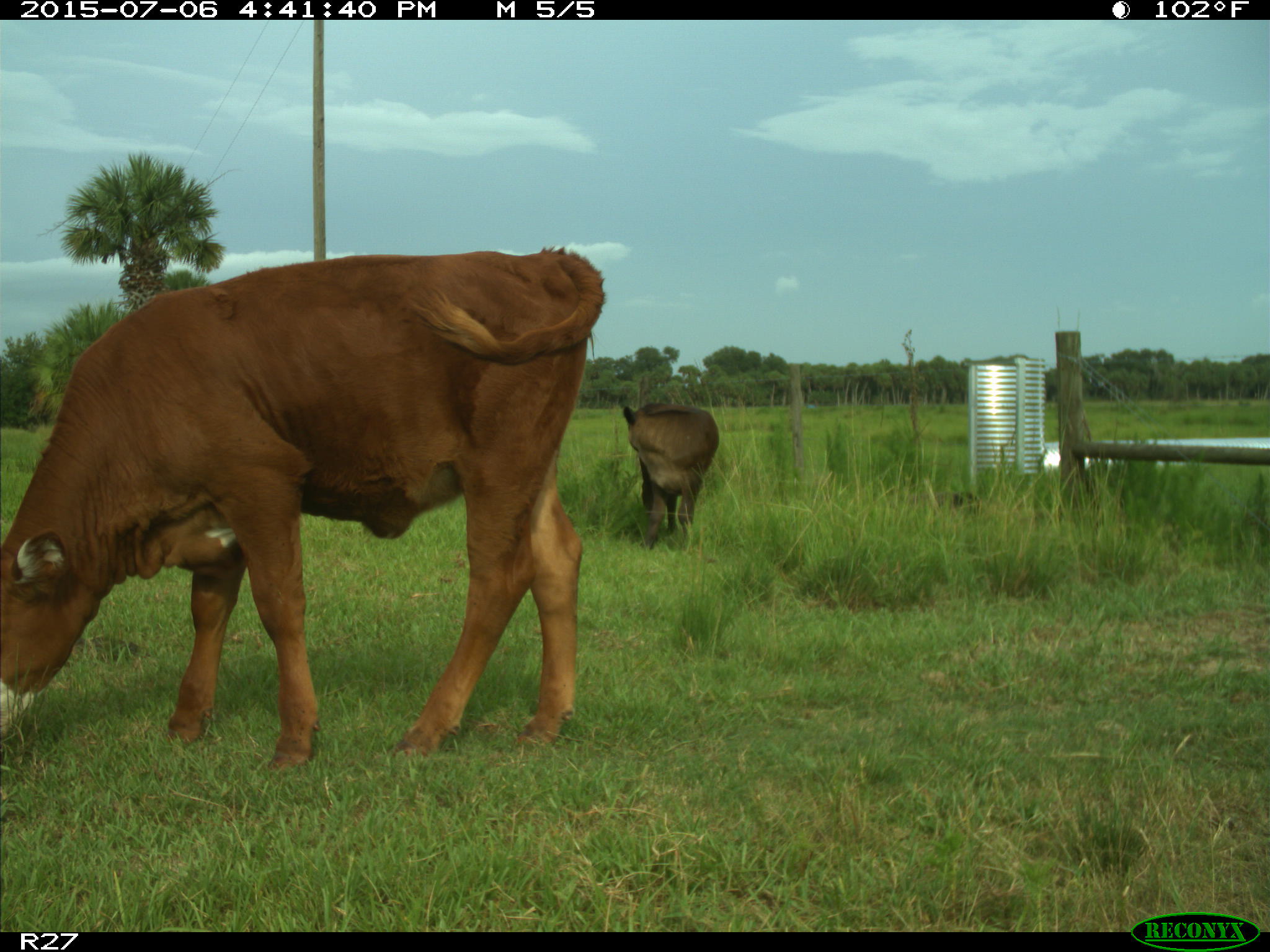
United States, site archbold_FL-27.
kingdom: Animalia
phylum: Chordata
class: Mammalia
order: Artiodactyla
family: Bovidae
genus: Bos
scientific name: Bos taurus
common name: domestic cow